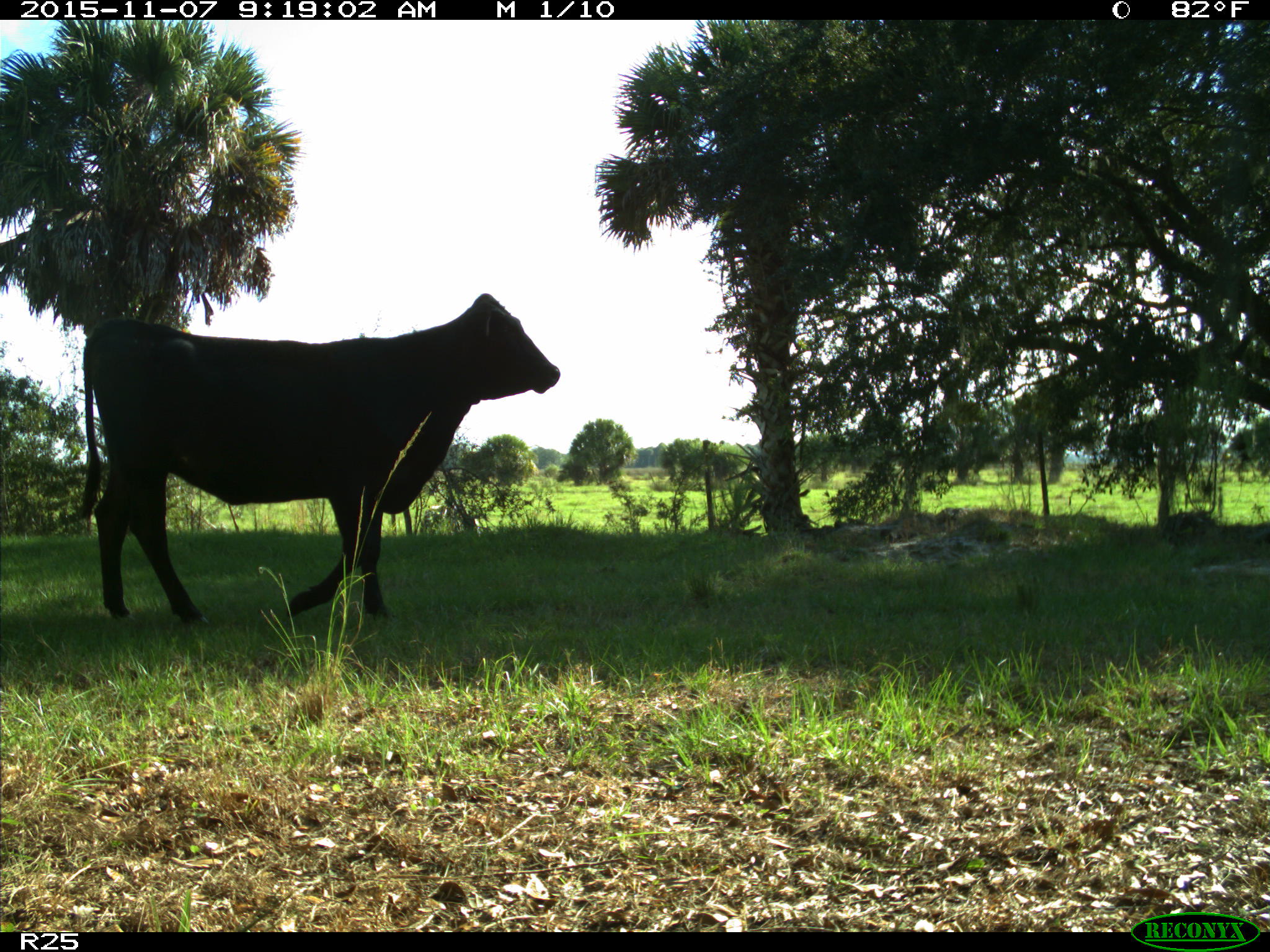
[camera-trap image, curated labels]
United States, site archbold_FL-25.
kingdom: Animalia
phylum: Chordata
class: Mammalia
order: Artiodactyla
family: Bovidae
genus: Bos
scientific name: Bos taurus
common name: domestic cow